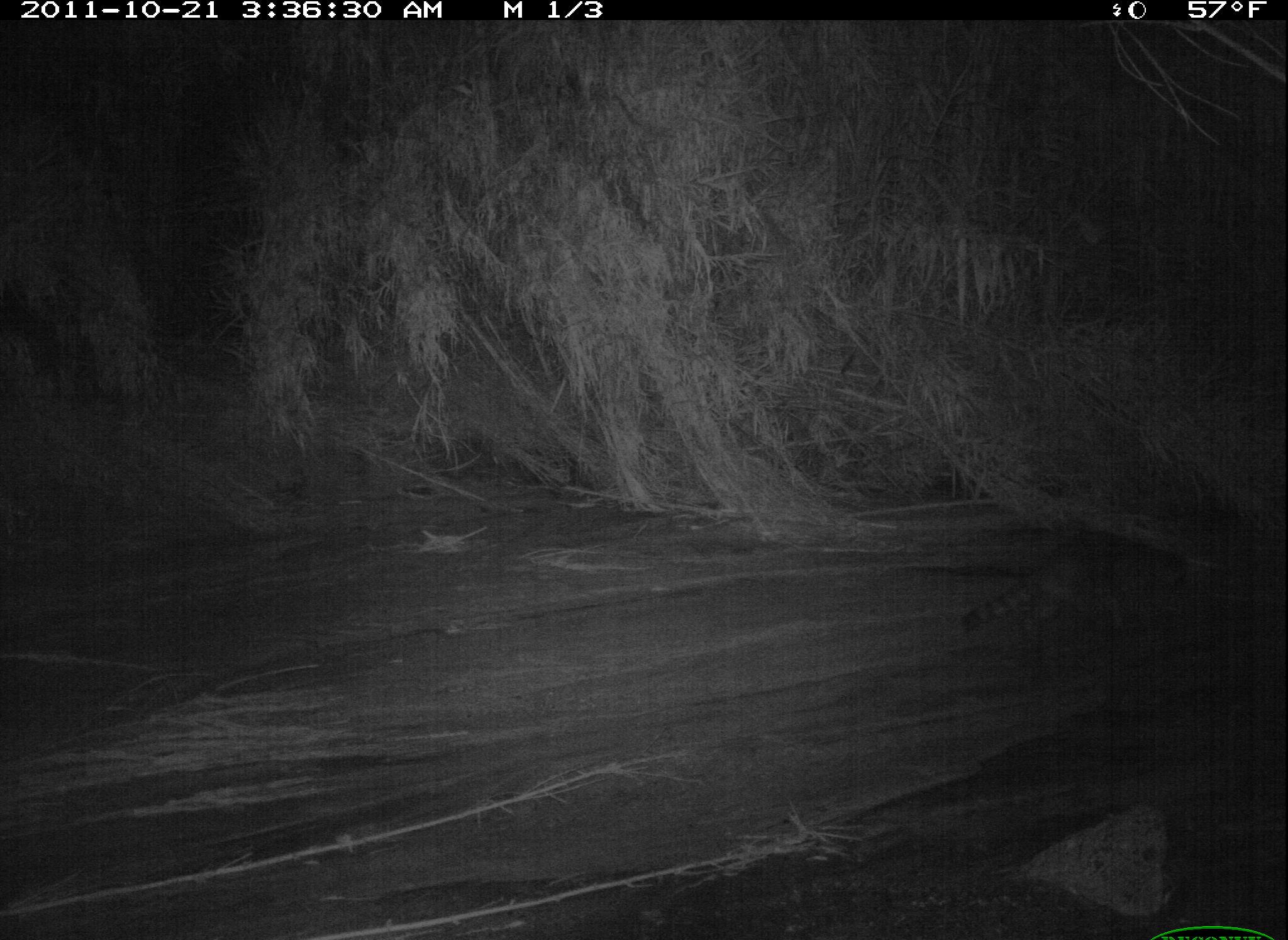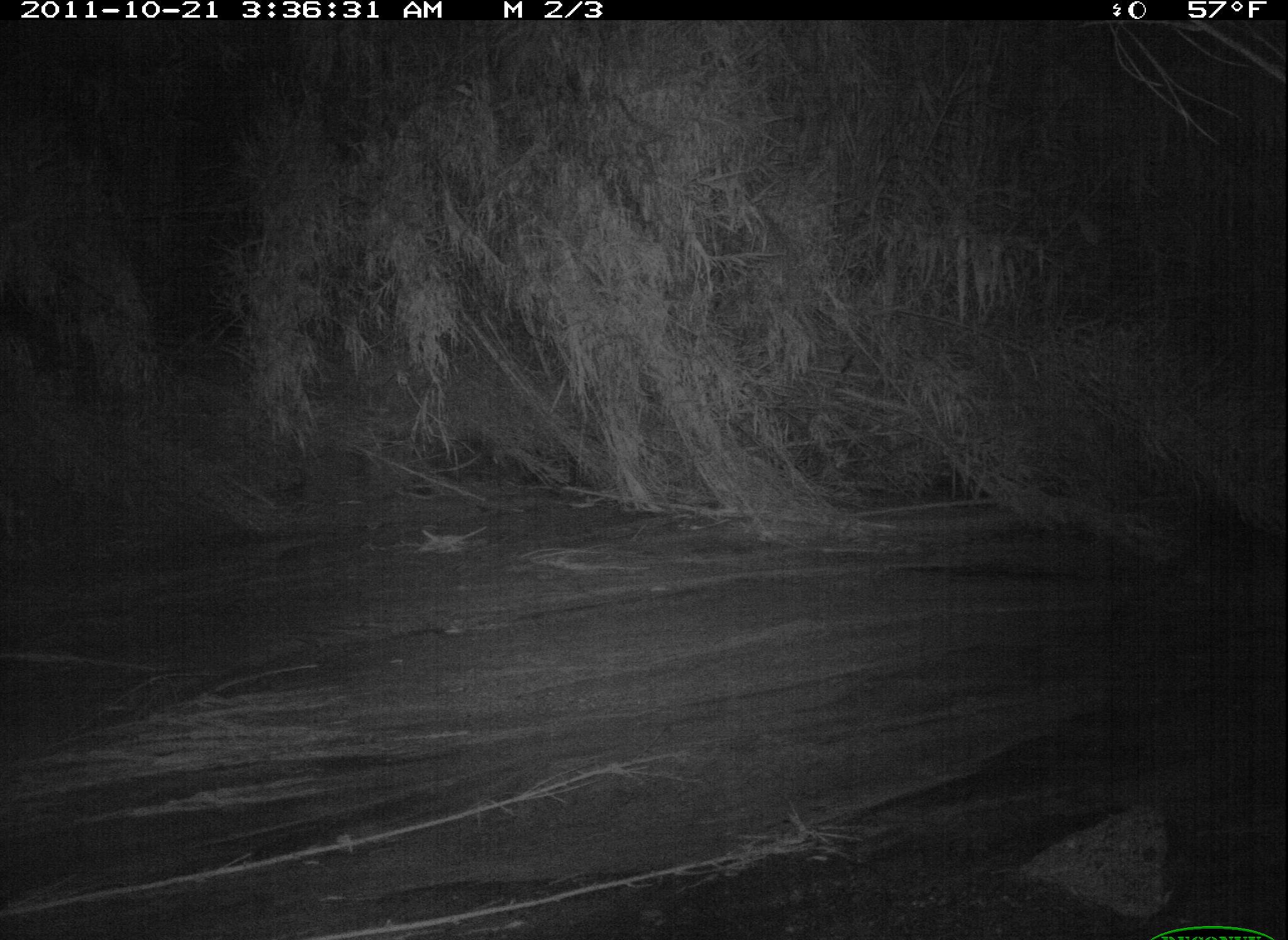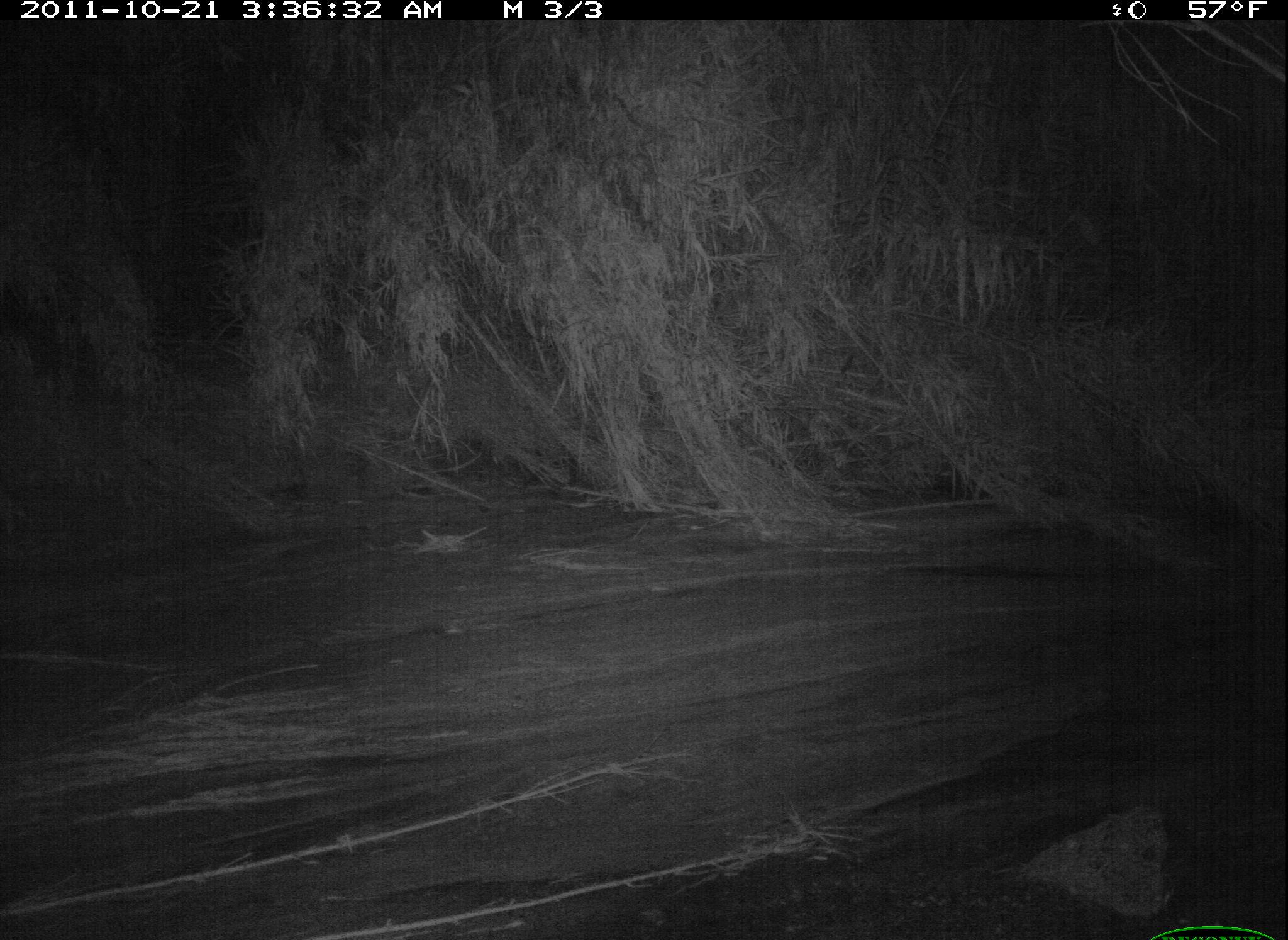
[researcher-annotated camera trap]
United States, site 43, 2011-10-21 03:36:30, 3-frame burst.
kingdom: Animalia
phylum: Chordata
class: Mammalia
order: Carnivora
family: Procyonidae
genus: Procyon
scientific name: Procyon lotor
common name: raccoon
Raccoon (Procyon lotor).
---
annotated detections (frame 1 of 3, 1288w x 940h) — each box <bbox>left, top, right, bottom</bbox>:
raccoon: <bbox>952, 520, 1208, 654</bbox>